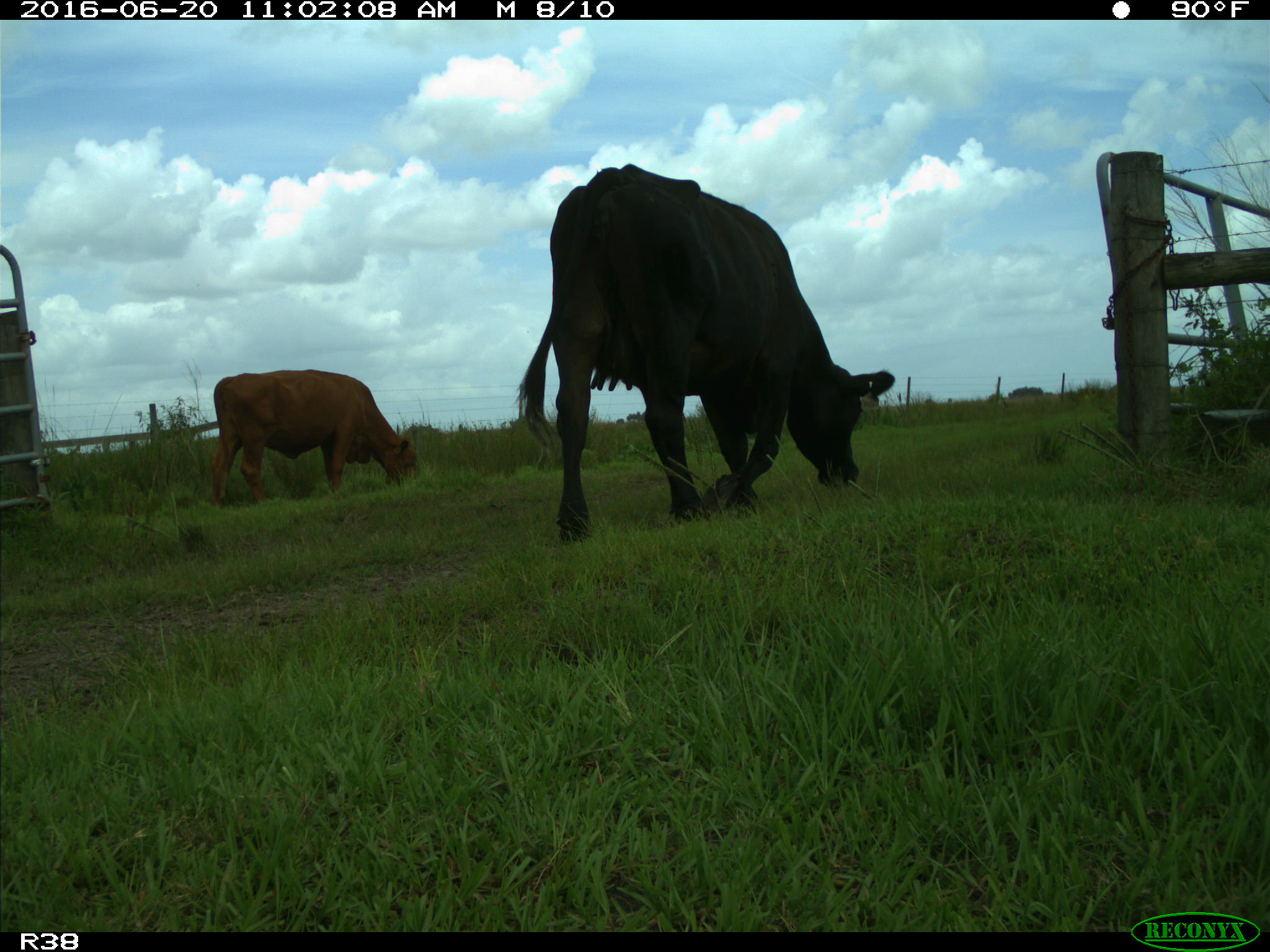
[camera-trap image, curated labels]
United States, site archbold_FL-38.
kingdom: Animalia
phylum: Chordata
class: Mammalia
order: Artiodactyla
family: Bovidae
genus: Bos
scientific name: Bos taurus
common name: domestic cow